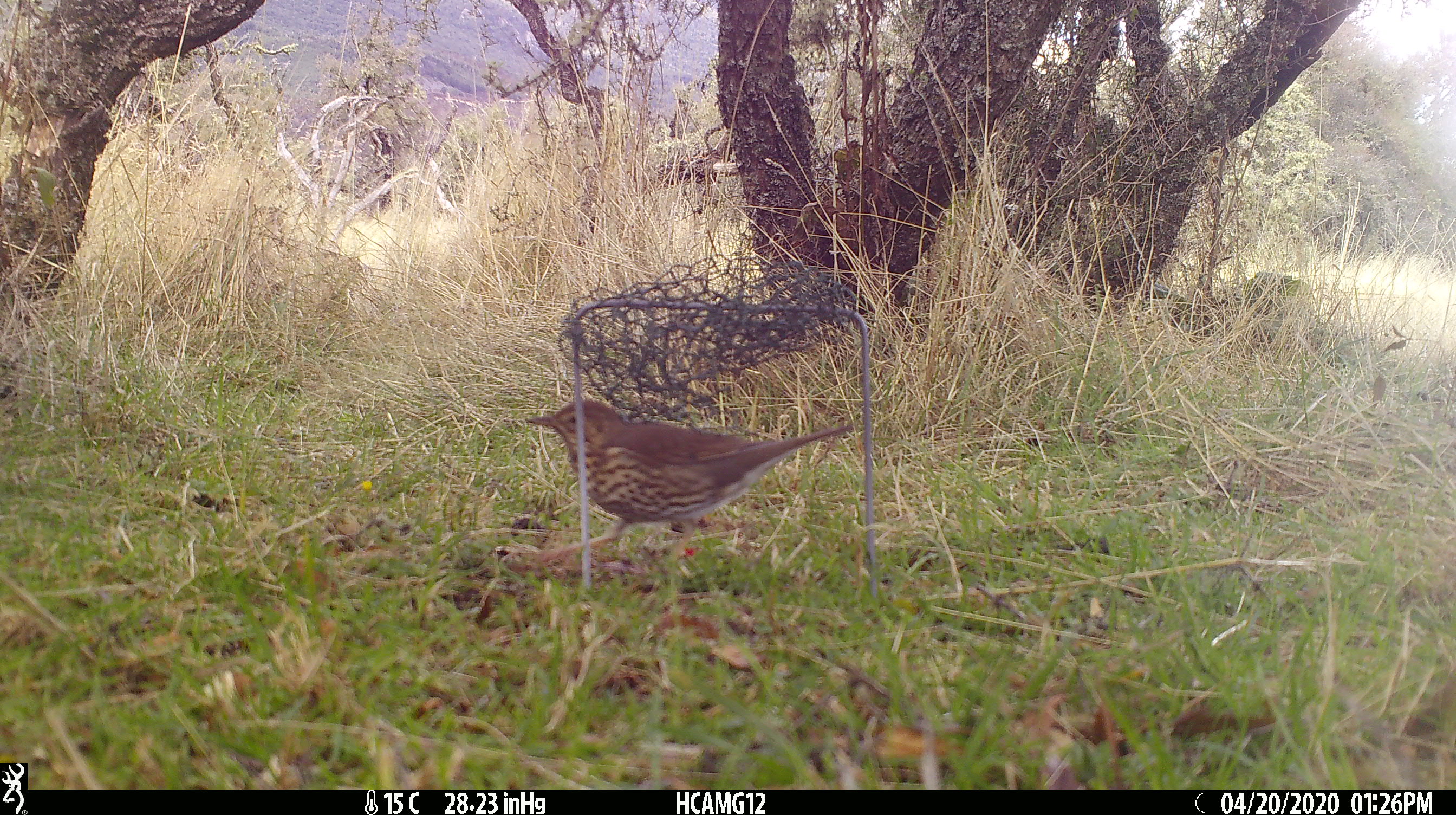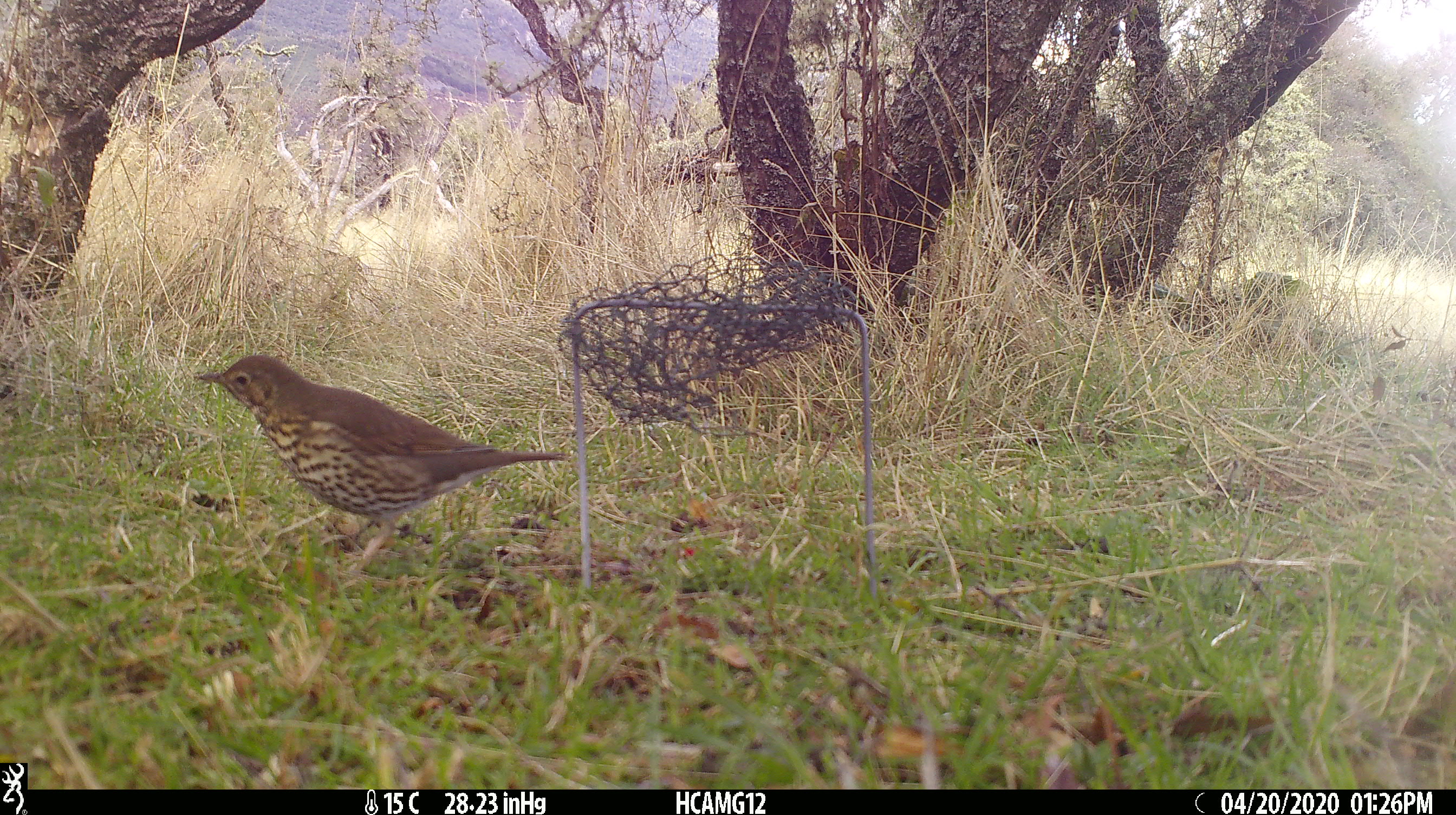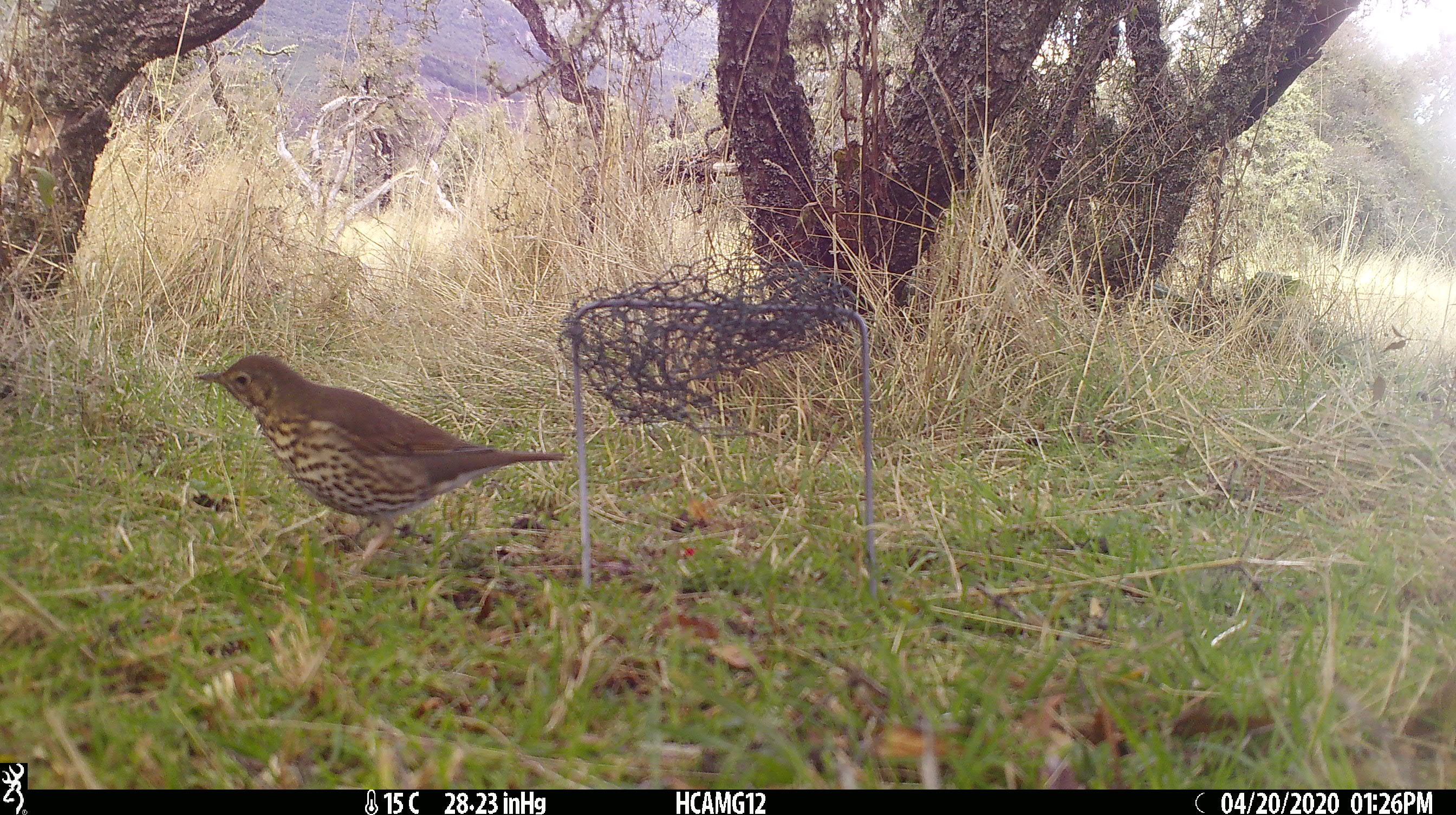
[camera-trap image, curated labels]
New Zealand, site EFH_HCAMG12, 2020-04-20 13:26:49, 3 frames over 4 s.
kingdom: Animalia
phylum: Chordata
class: Aves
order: Passeriformes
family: Turdidae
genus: Turdus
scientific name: Turdus philomelos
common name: song thrush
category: thrush